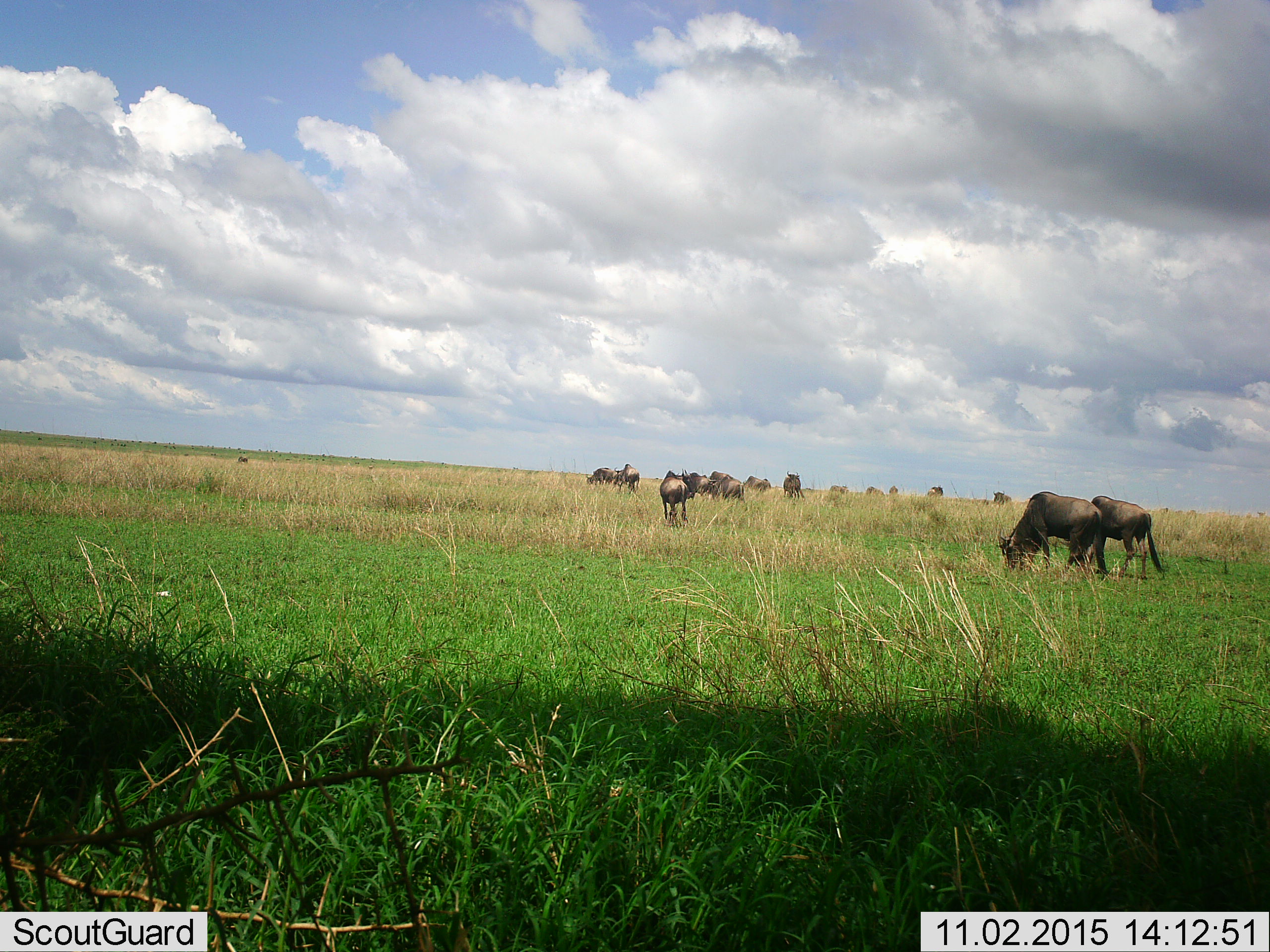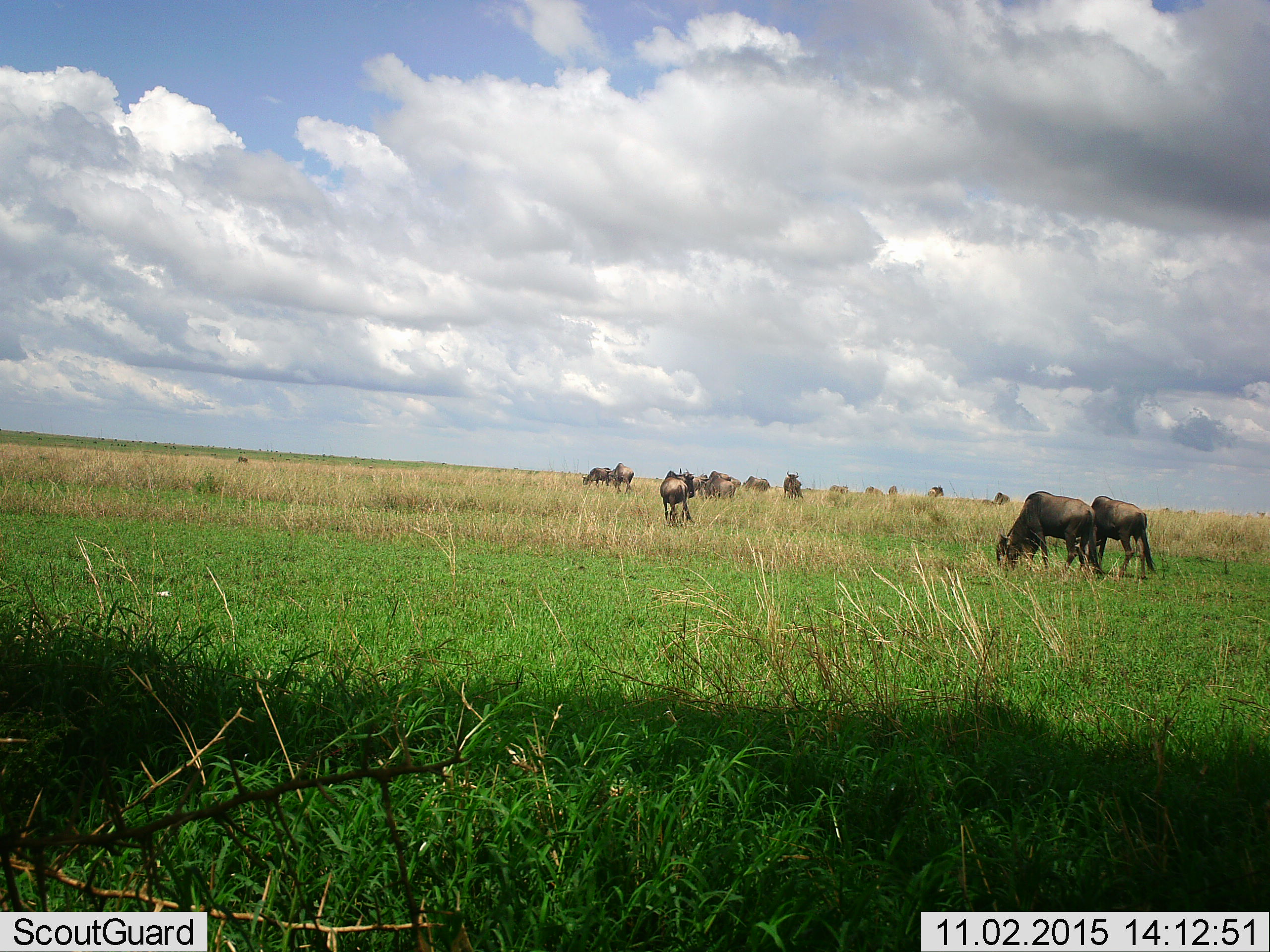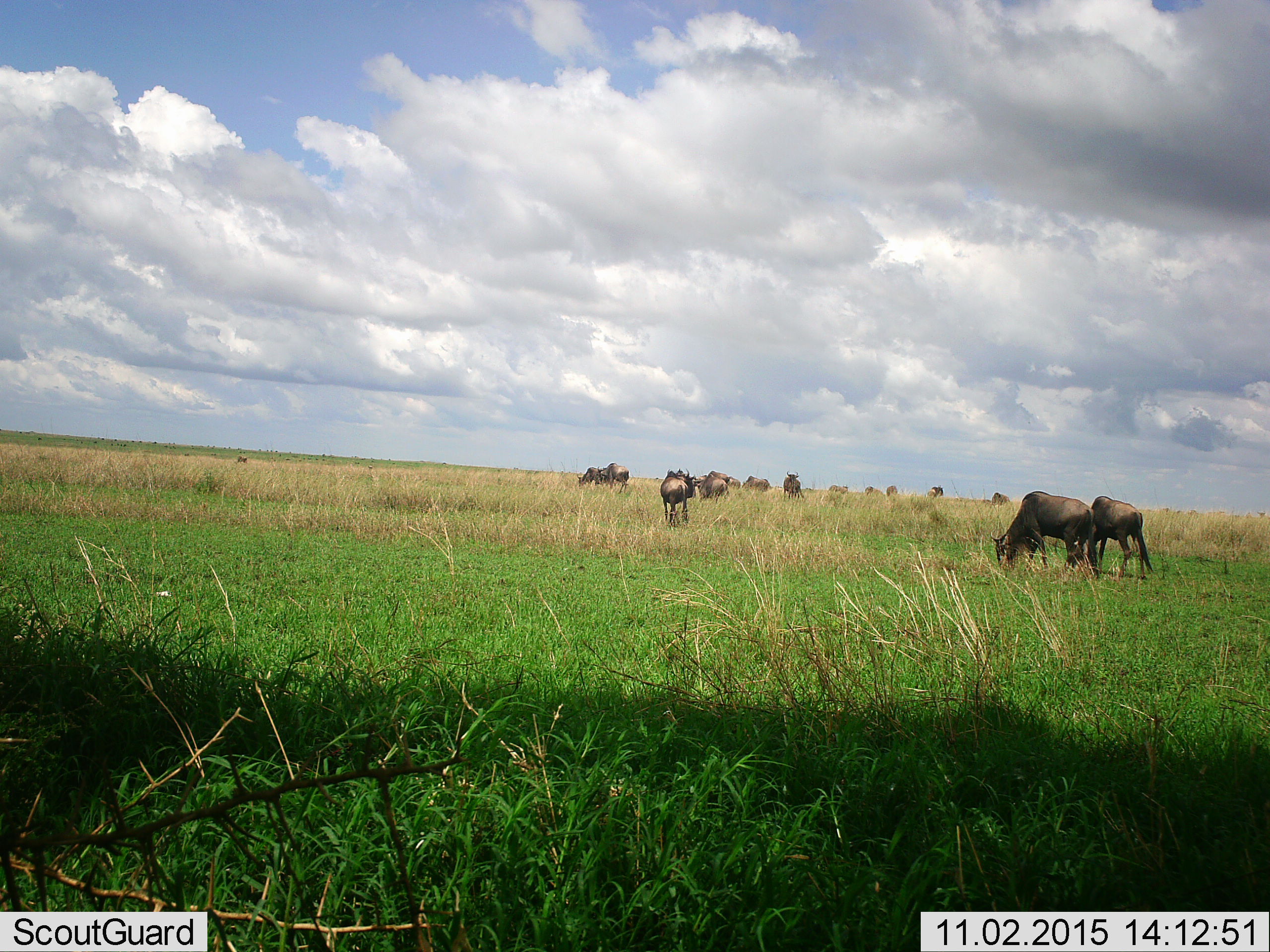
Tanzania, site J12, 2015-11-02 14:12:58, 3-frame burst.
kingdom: Animalia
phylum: Chordata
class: Mammalia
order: Artiodactyla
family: Bovidae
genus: Connochaetes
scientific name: Connochaetes taurinus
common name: blue wildebeest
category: wildebeest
Wildebeest (blue wildebeest) (Connochaetes taurinus), count 11-50. Behavior (volunteer vote fractions): standing 60%, resting 0%, moving 50%, interacting 0%. Young present (vote fraction): 10%. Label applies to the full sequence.